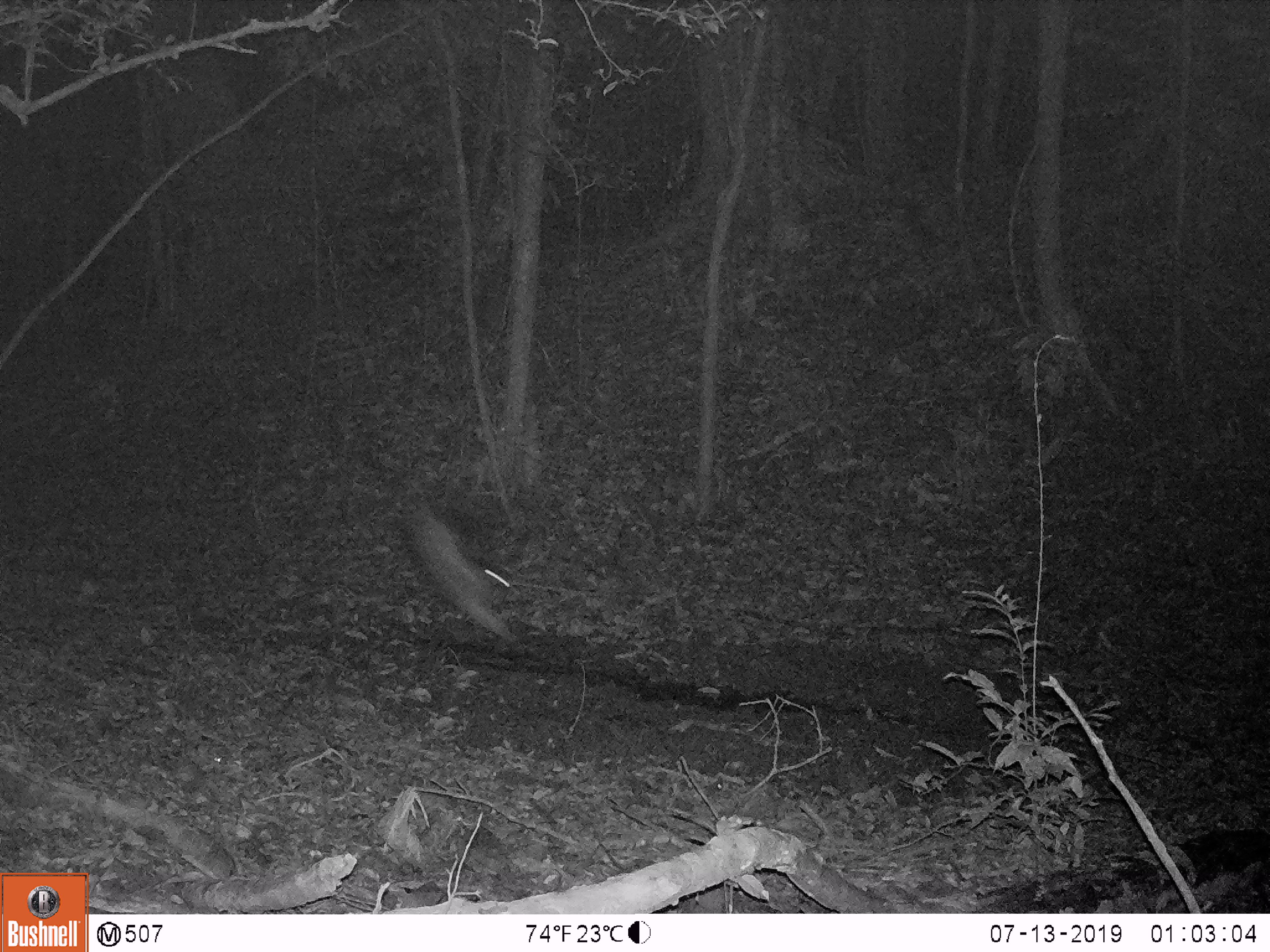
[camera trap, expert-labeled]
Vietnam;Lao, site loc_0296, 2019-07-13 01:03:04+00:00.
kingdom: Animalia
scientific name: Animalia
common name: animal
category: unidentified animal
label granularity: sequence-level